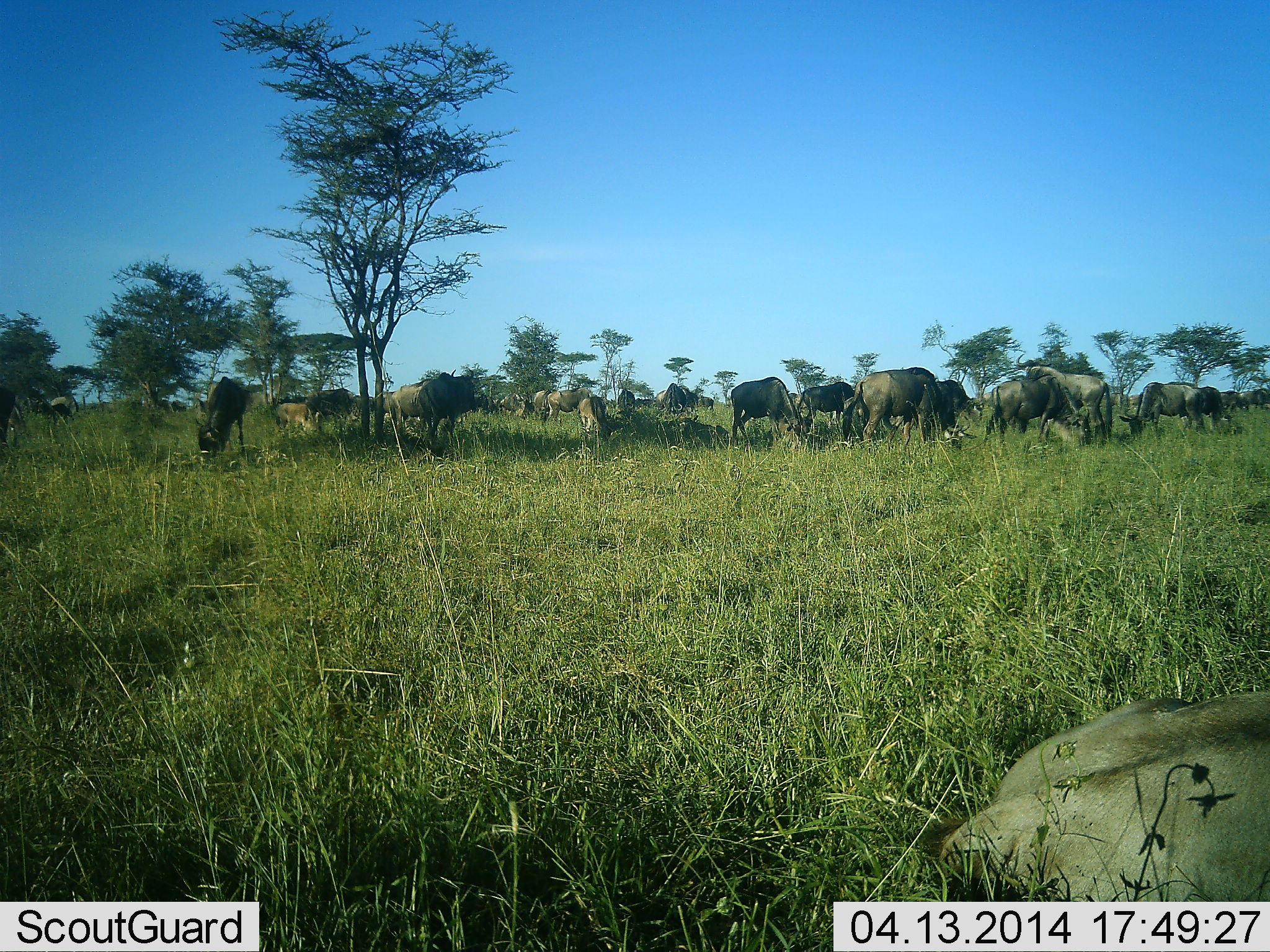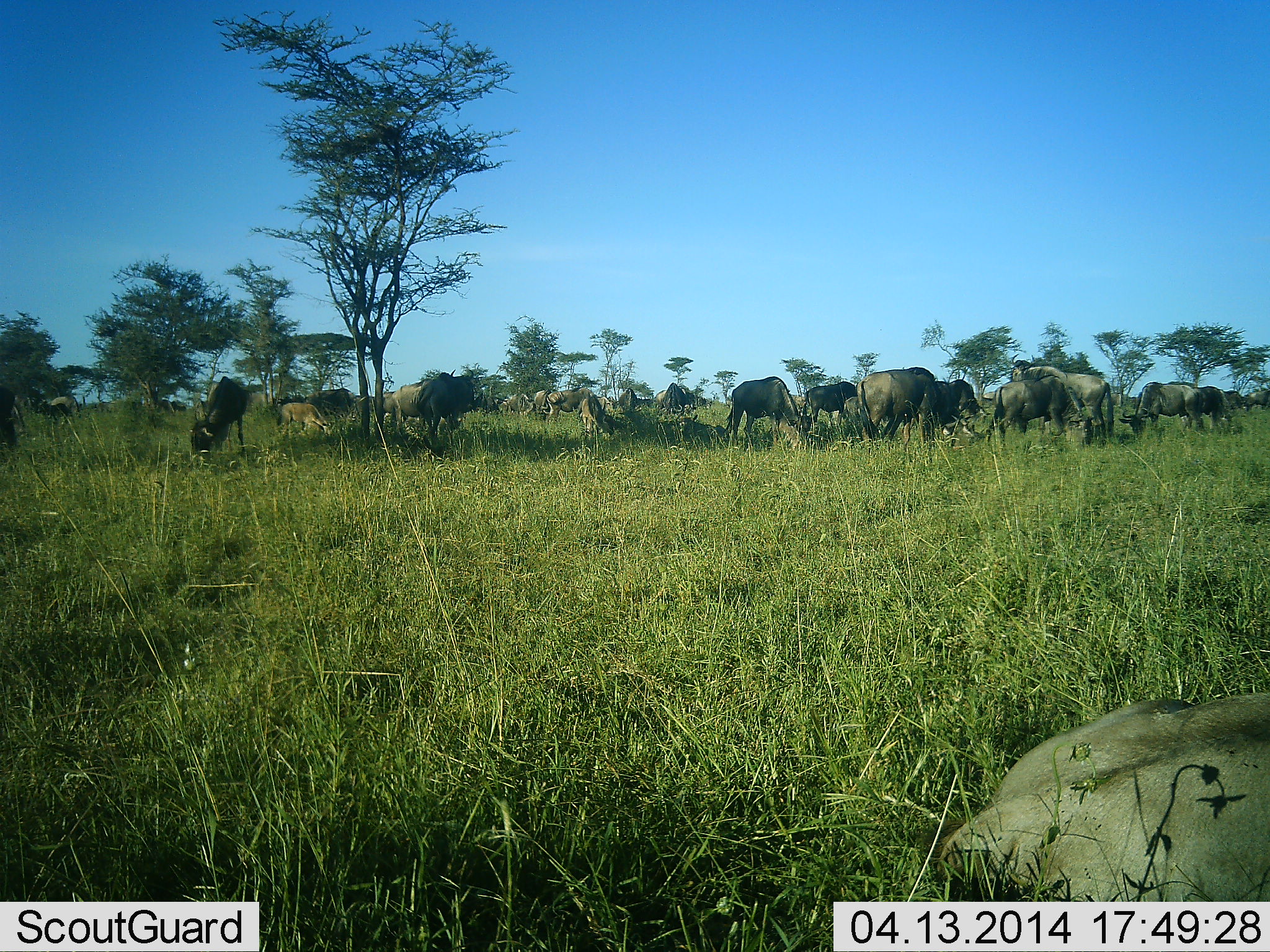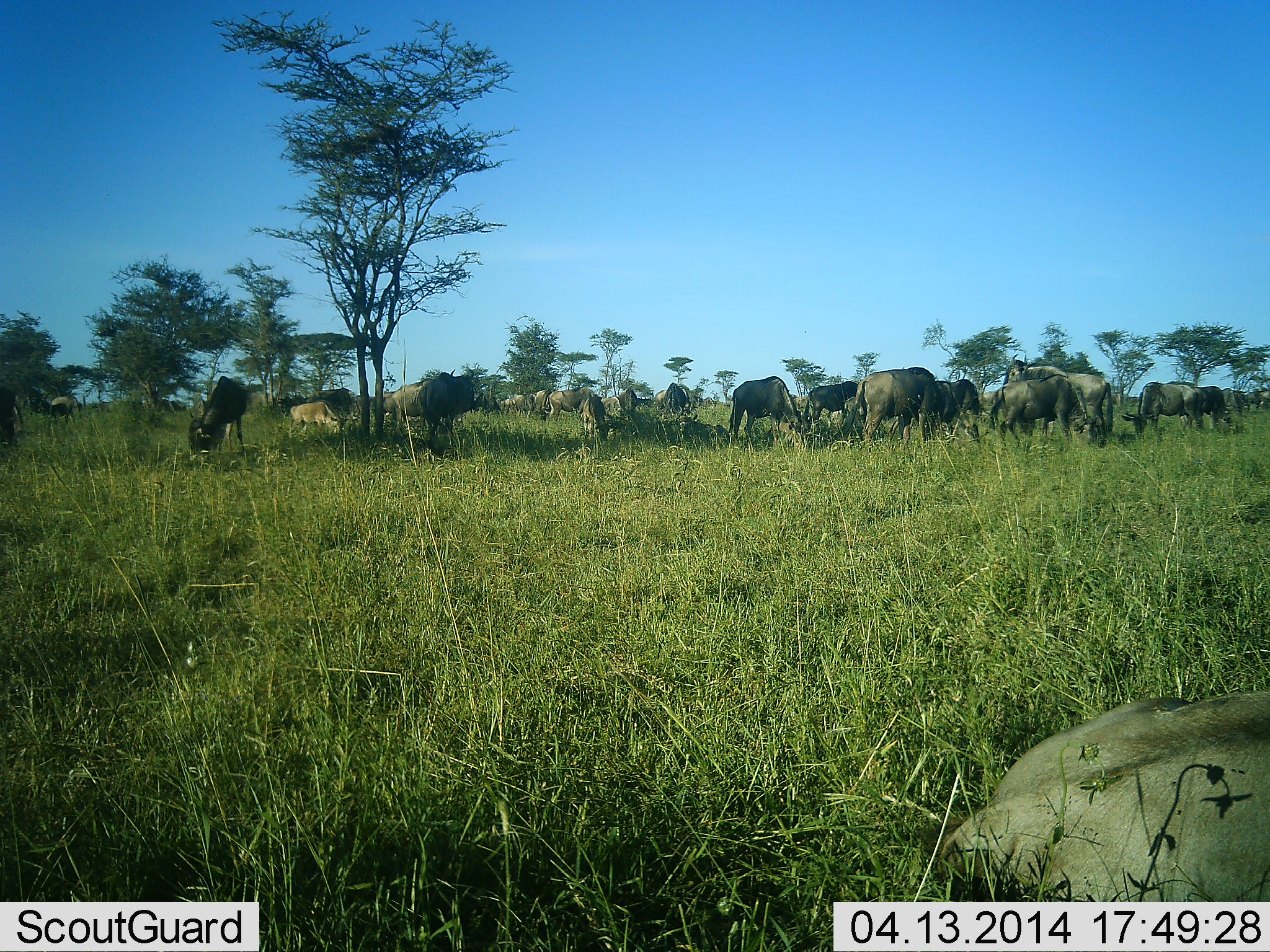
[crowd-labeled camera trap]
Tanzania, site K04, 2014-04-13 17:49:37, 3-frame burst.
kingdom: Animalia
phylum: Chordata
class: Mammalia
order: Artiodactyla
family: Bovidae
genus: Connochaetes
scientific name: Connochaetes taurinus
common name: blue wildebeest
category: wildebeest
Wildebeest (blue wildebeest) (Connochaetes taurinus), count 11-50. Behavior (volunteer vote fractions): standing 50%, resting 30%, moving 10%, interacting 0%. Young present (vote fraction): 0%. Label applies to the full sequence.